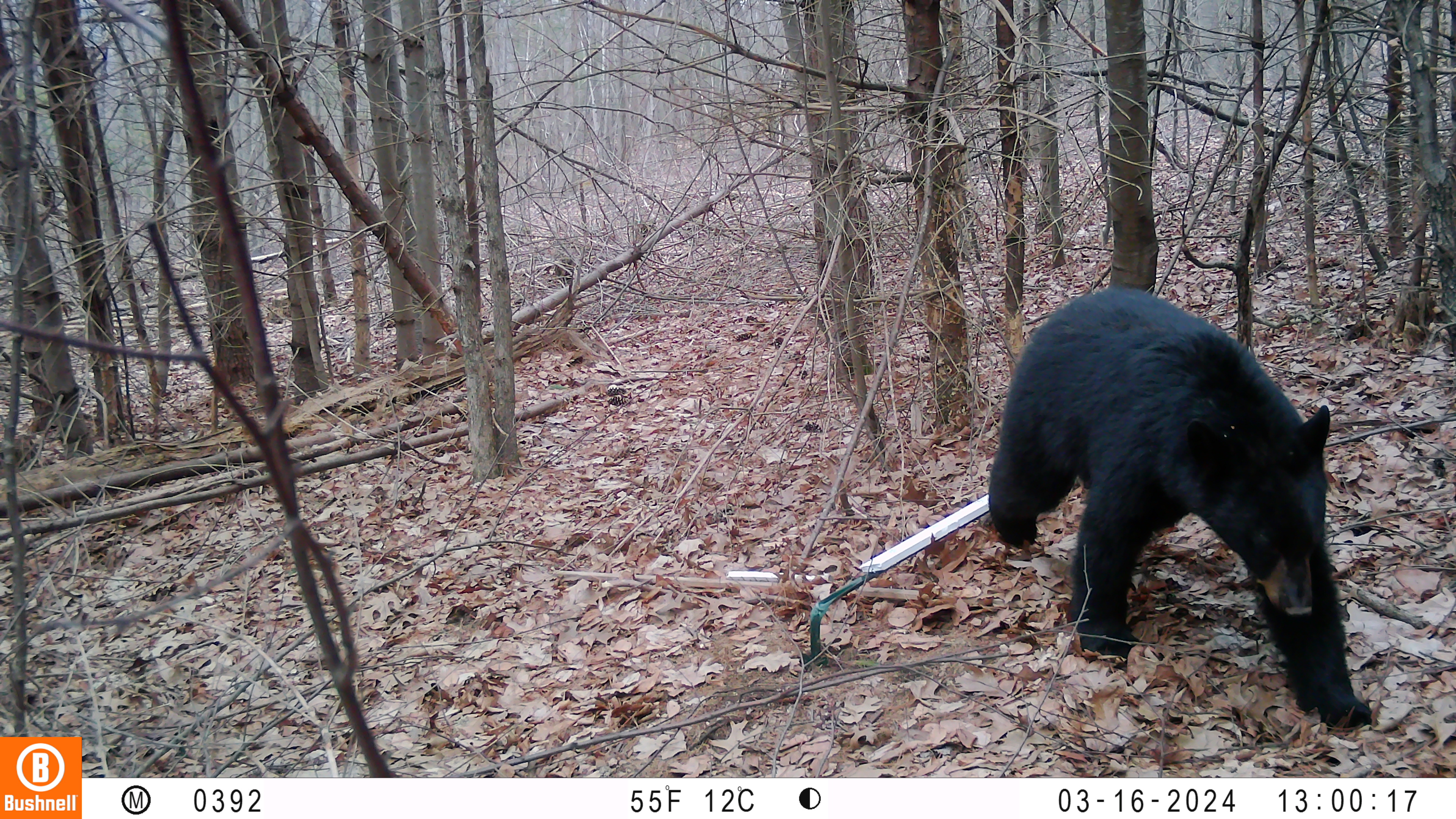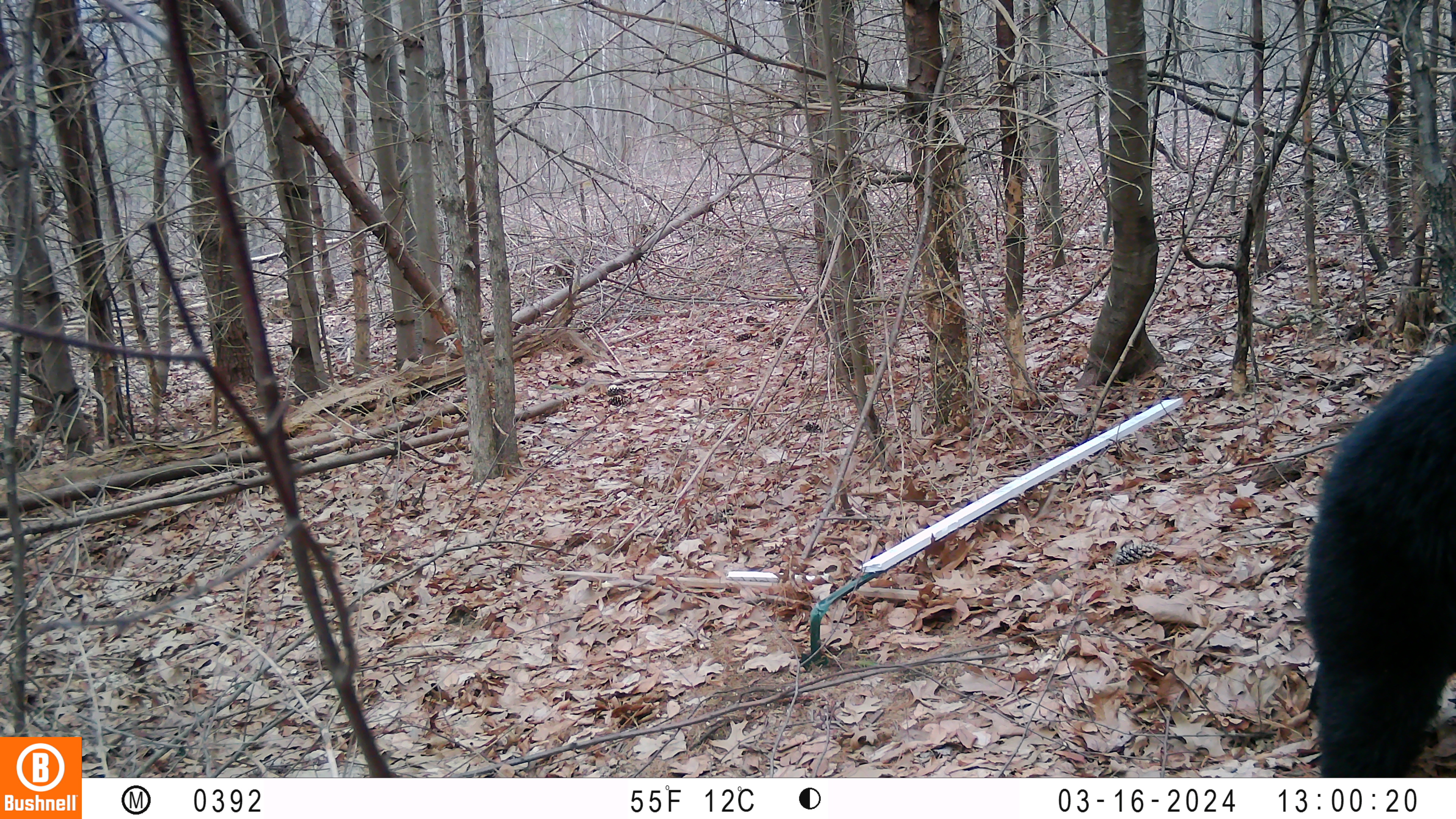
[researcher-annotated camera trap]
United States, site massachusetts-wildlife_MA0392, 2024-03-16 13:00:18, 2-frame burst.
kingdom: Animalia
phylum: Chordata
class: Mammalia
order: Carnivora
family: Ursidae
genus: Ursus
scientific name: Ursus americanus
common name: black bear